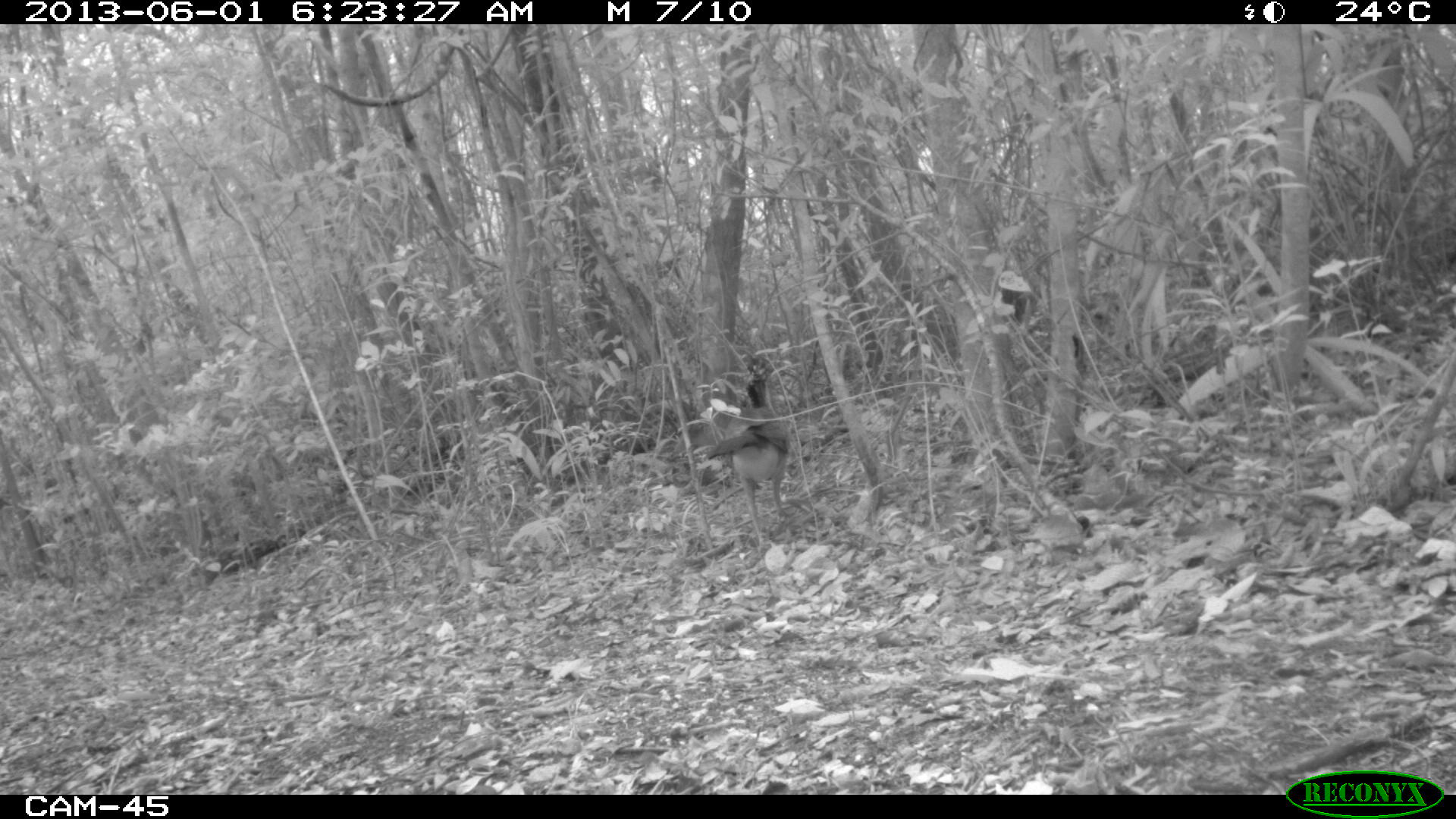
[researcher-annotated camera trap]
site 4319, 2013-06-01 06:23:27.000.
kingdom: Animalia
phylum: Chordata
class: Aves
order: Galliformes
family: Cracidae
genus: Crax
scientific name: Crax rubra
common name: great curassow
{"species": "Crax rubra (great curassow)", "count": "1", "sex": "female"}